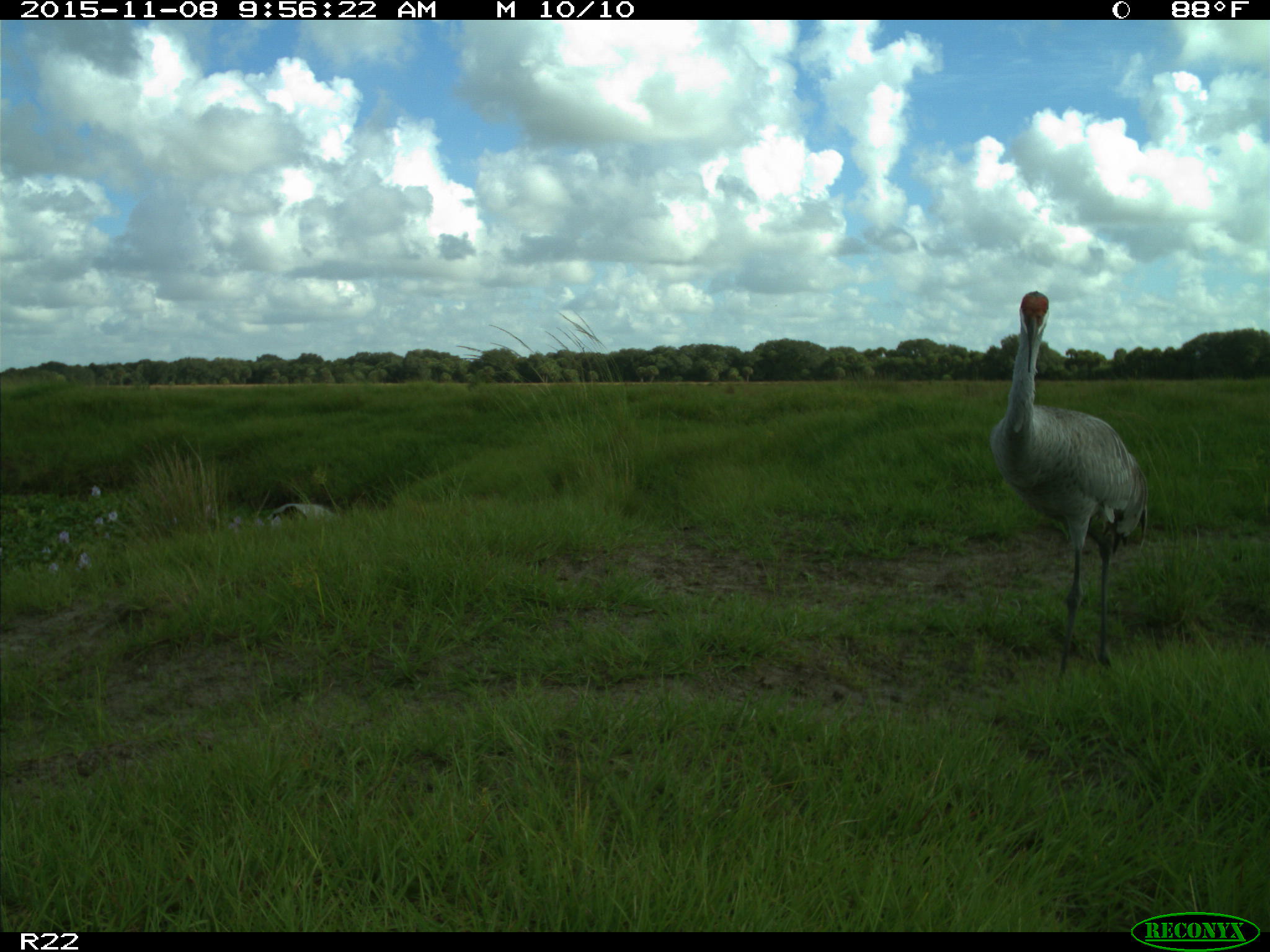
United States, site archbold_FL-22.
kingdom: Animalia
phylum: Chordata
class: Aves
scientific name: Aves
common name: birds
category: unidentified bird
Unidentified bird (birds) (Aves).